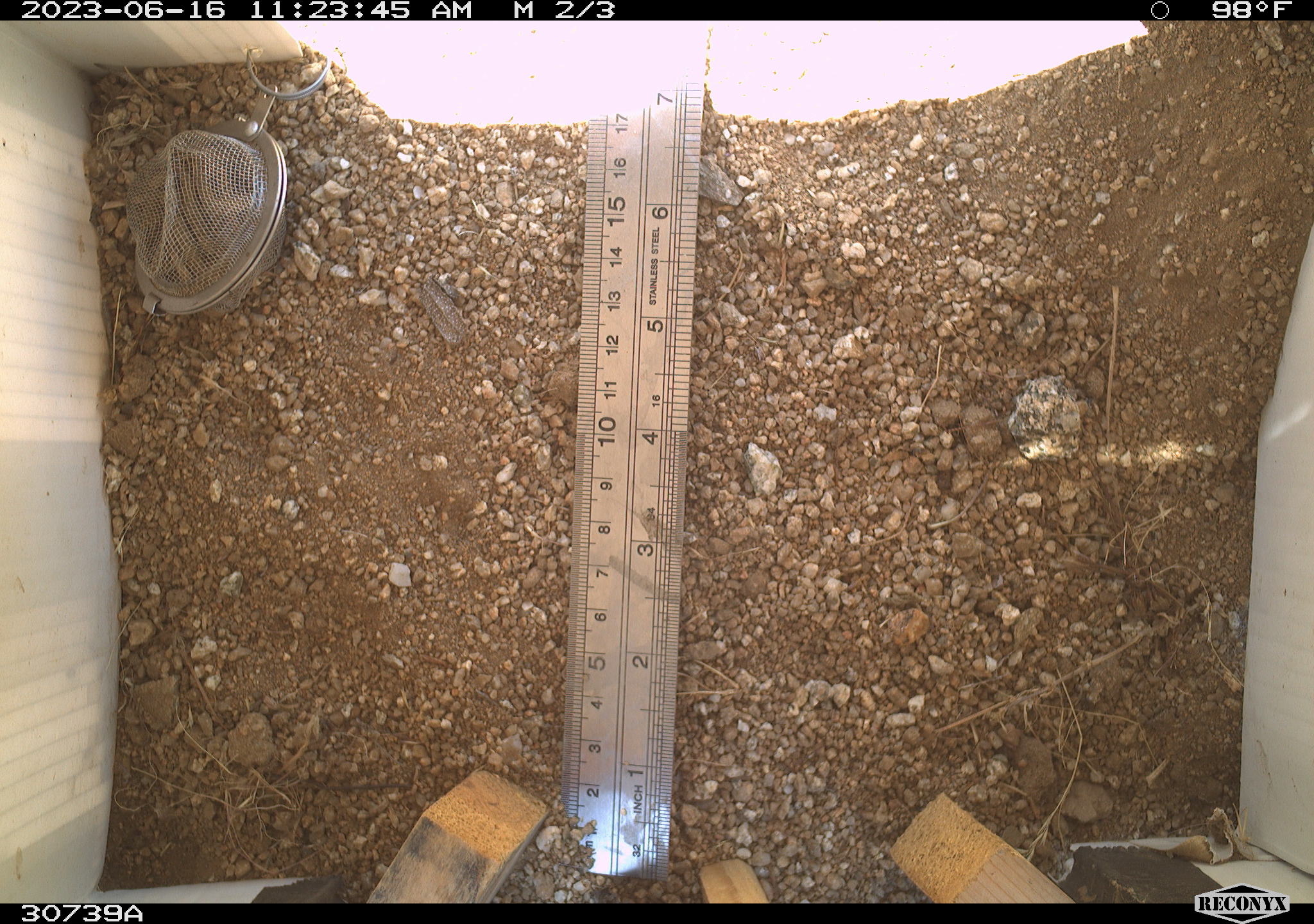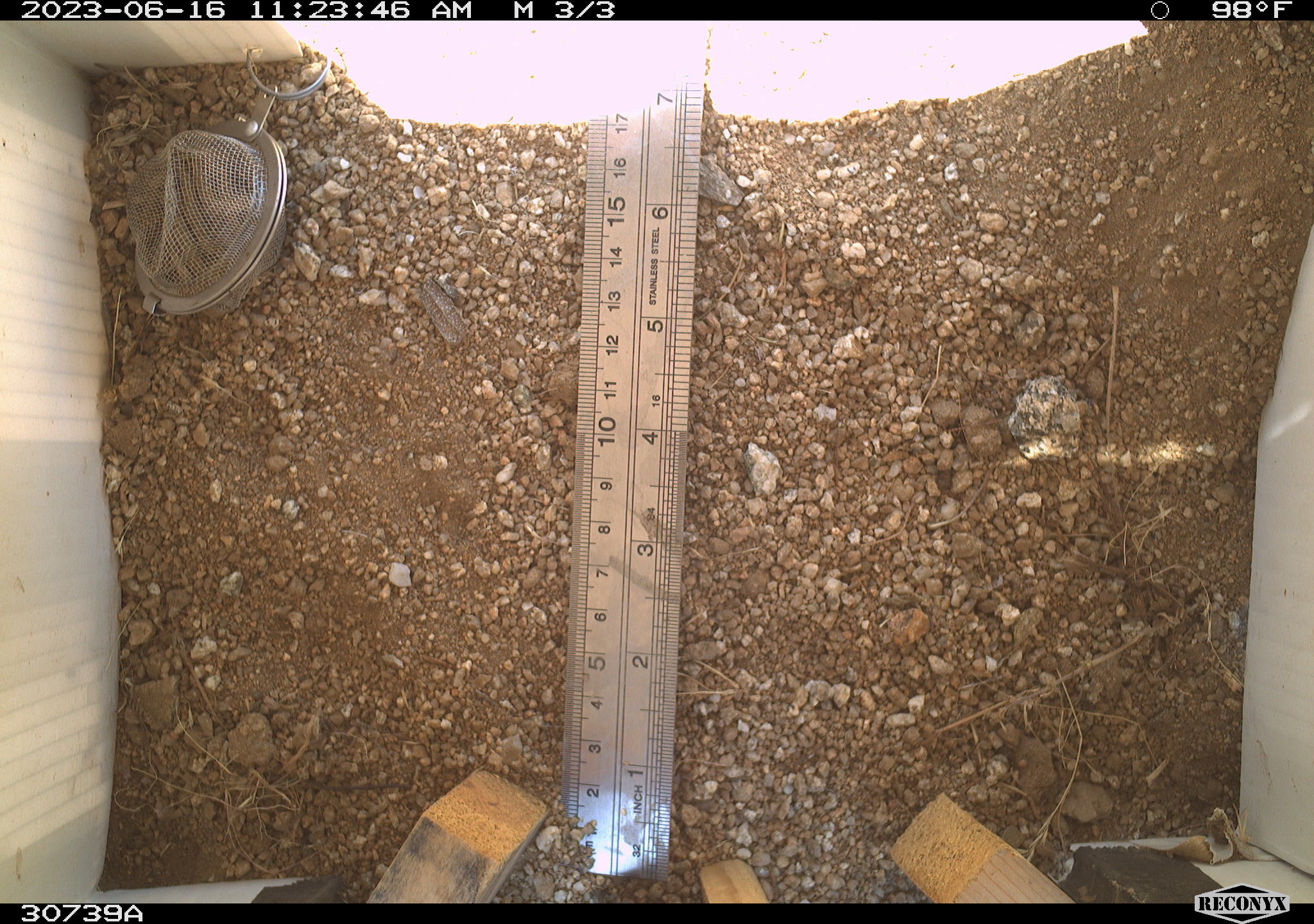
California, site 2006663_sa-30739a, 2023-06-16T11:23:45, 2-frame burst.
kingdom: Animalia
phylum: Chordata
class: Mammalia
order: Rodentia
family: Sciuridae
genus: Ammospermophilus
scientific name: Ammospermophilus leucurus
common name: white-tailed antelope squirrel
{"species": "white-tailed antelope squirrel (Ammospermophilus leucurus)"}